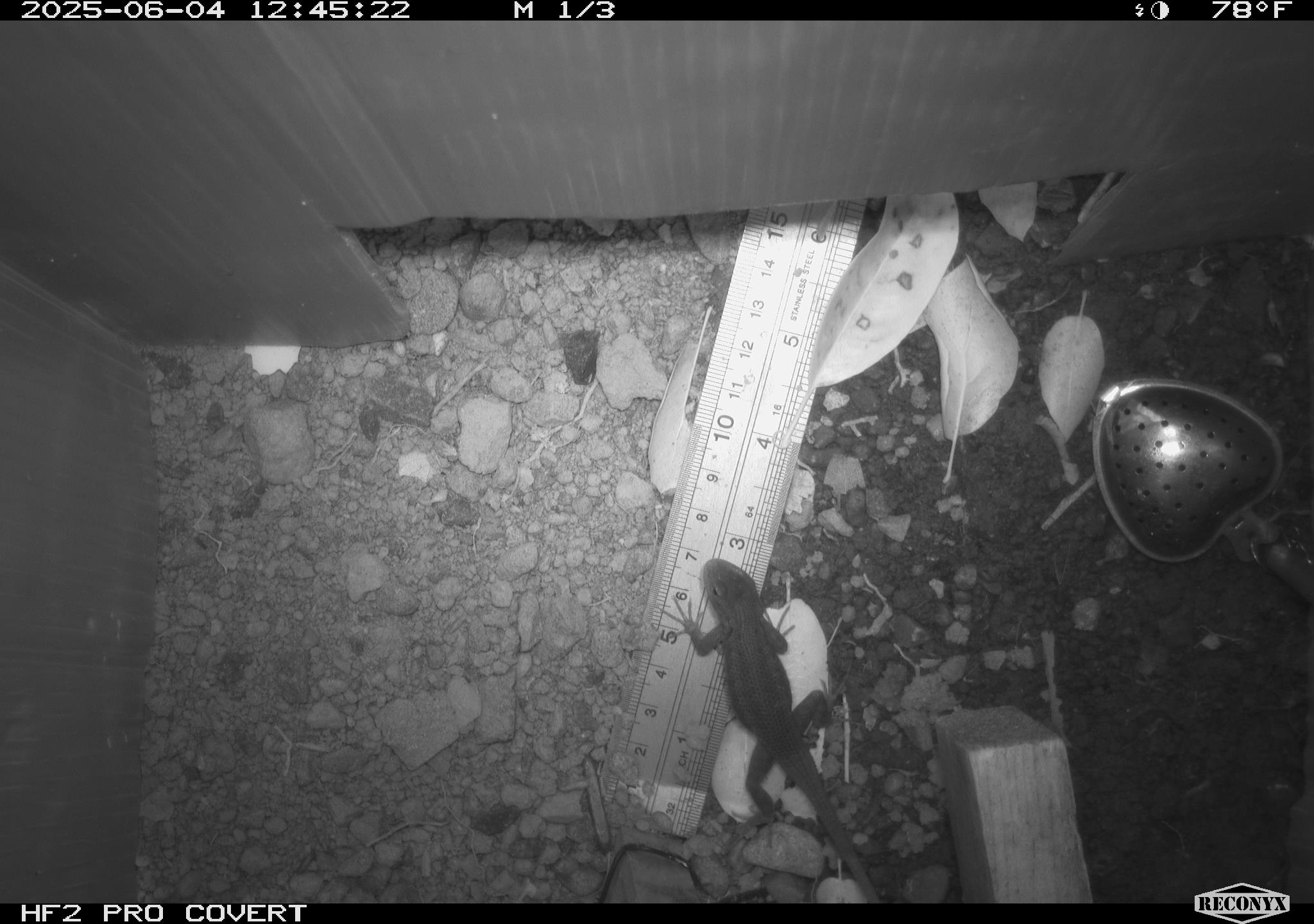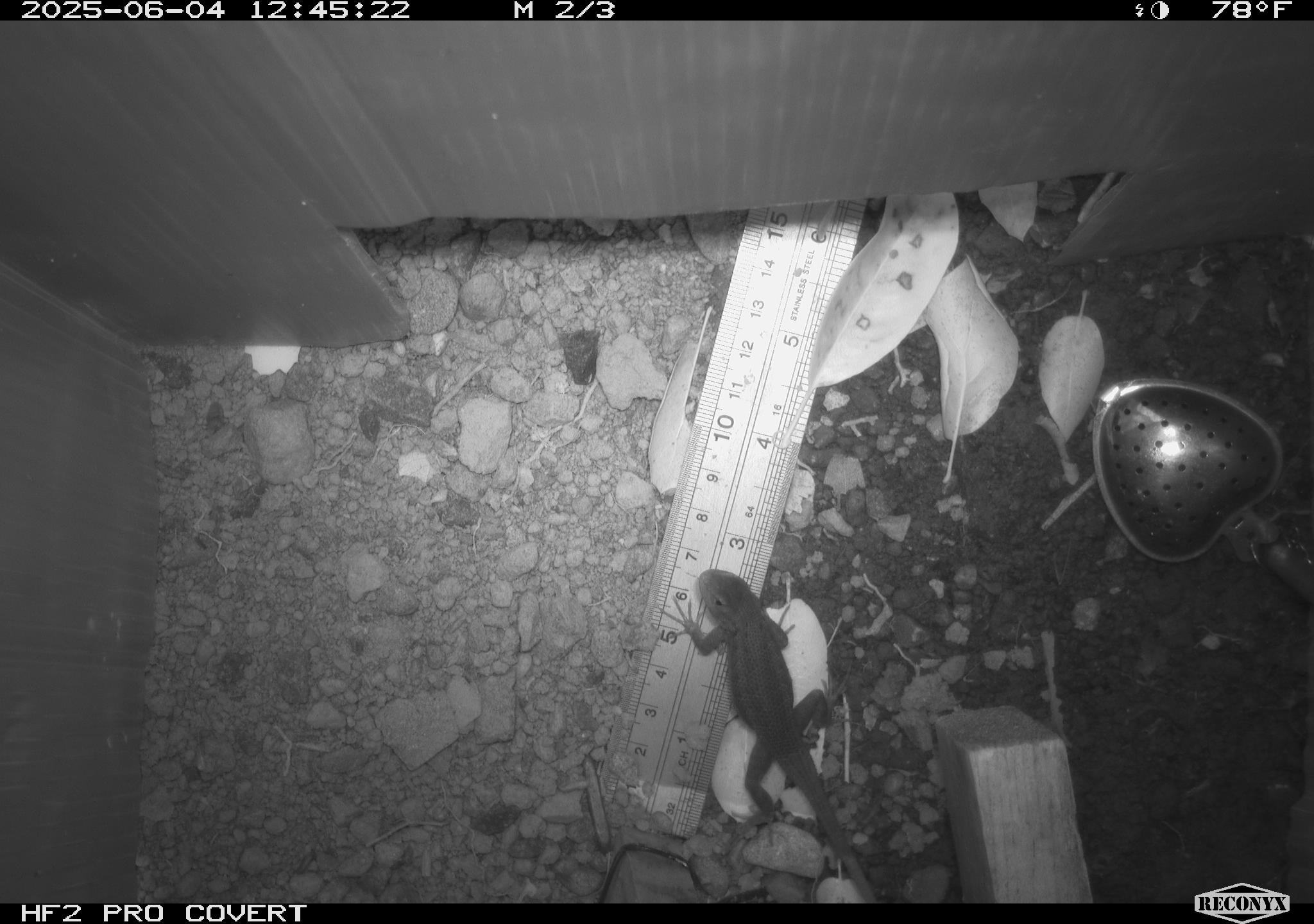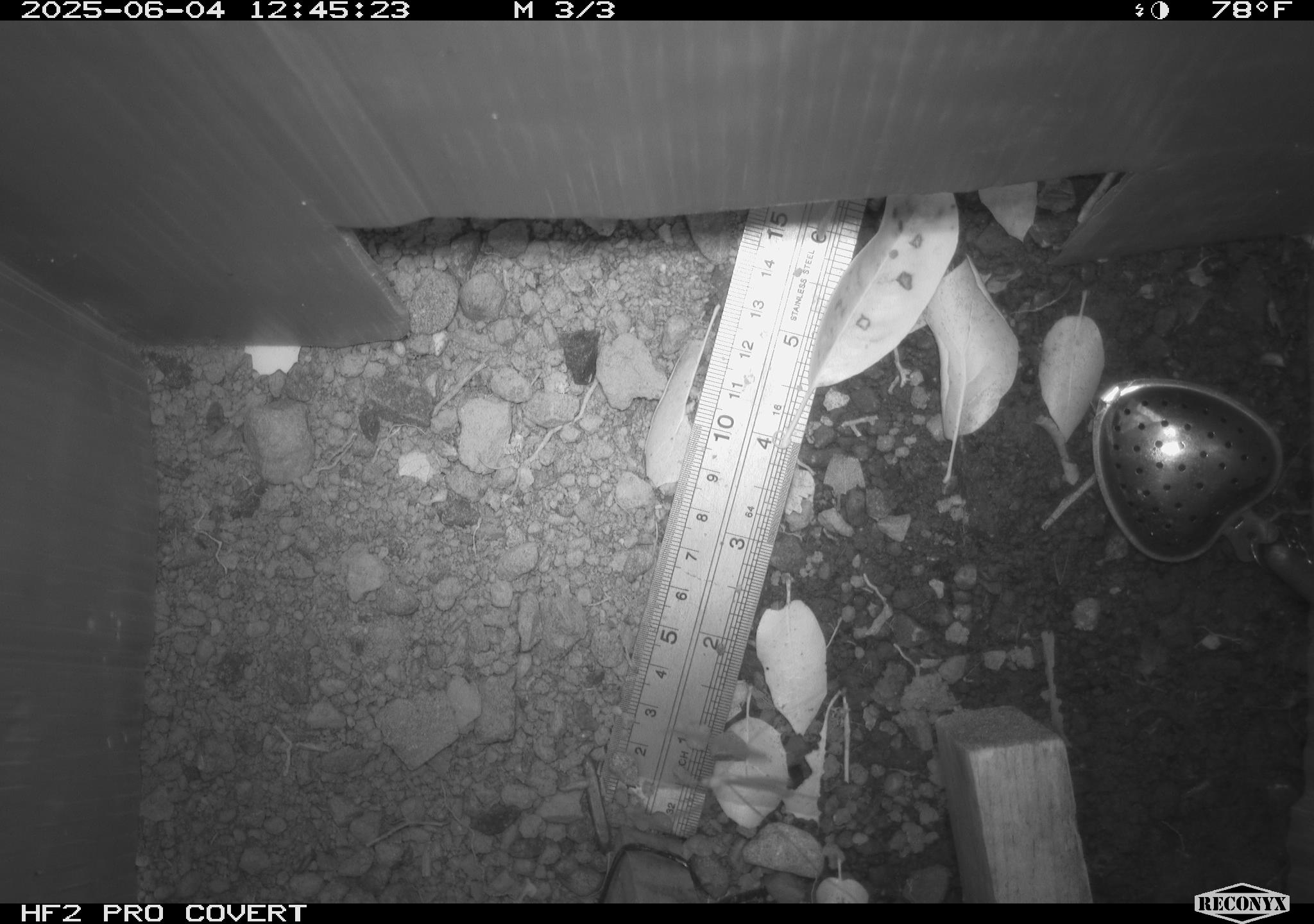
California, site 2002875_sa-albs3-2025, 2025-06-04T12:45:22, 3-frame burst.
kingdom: Animalia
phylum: Chordata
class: Reptilia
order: Squamata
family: Phrynosomatidae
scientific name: Phrynosomatidae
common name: north american spiny lizards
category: sceloporus/uta species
Sceloporus/uta species (north american spiny lizards) (Phrynosomatidae).